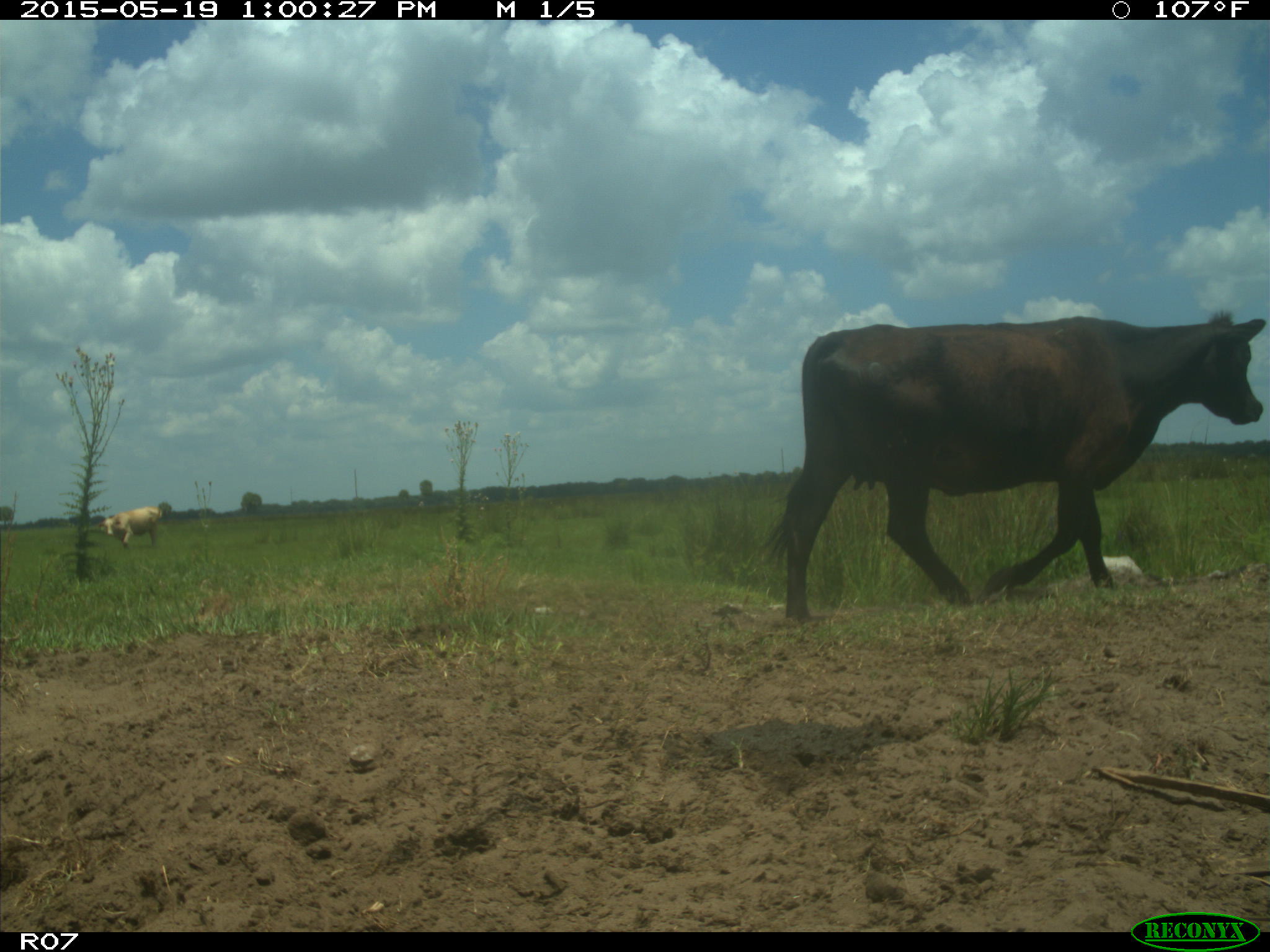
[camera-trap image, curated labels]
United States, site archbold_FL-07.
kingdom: Animalia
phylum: Chordata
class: Mammalia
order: Artiodactyla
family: Bovidae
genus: Bos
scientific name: Bos taurus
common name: domestic cow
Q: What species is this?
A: Bos taurus (domestic cow).